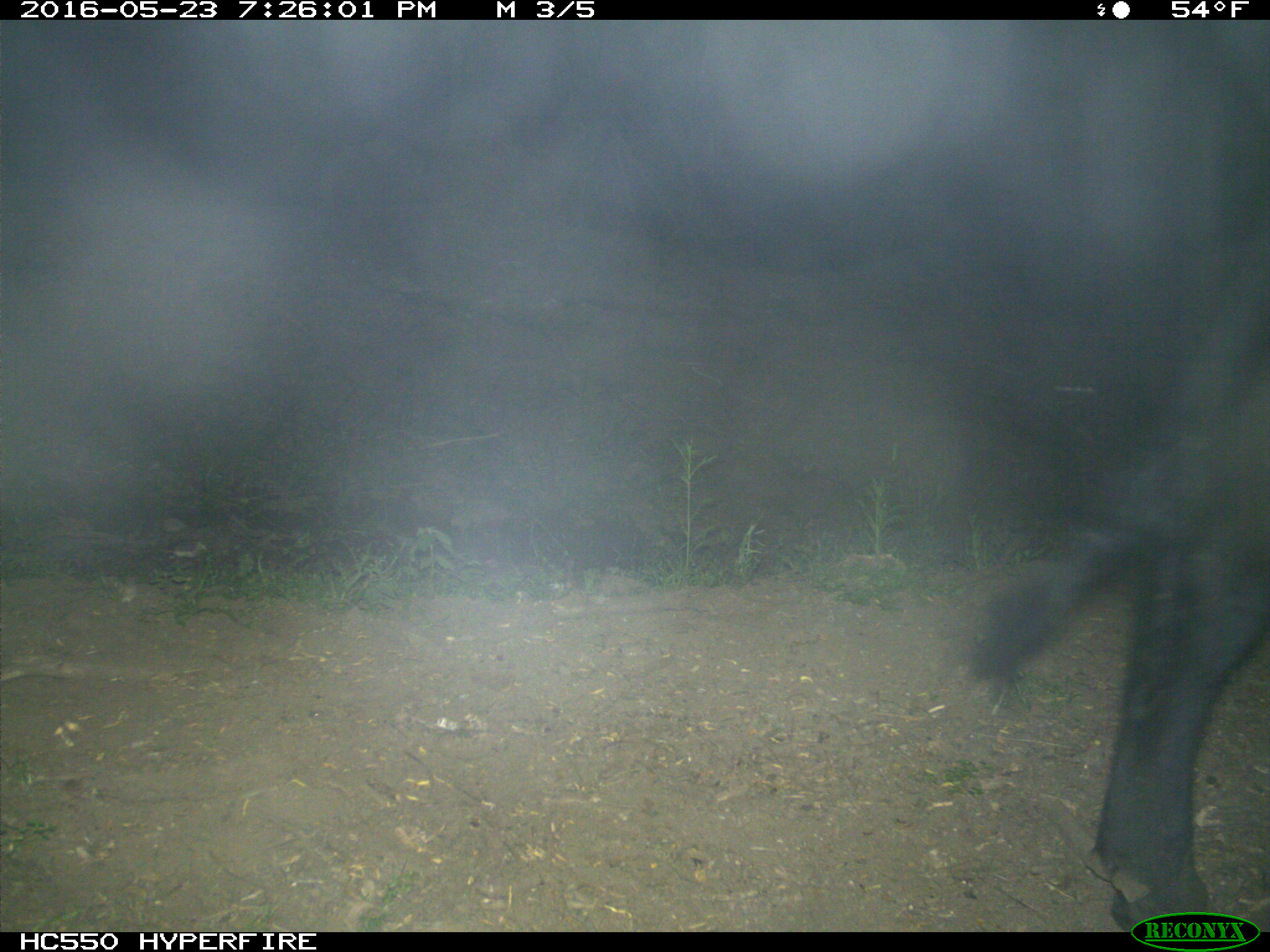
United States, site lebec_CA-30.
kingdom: Animalia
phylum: Chordata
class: Mammalia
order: Artiodactyla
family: Bovidae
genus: Bos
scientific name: Bos taurus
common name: domestic cow